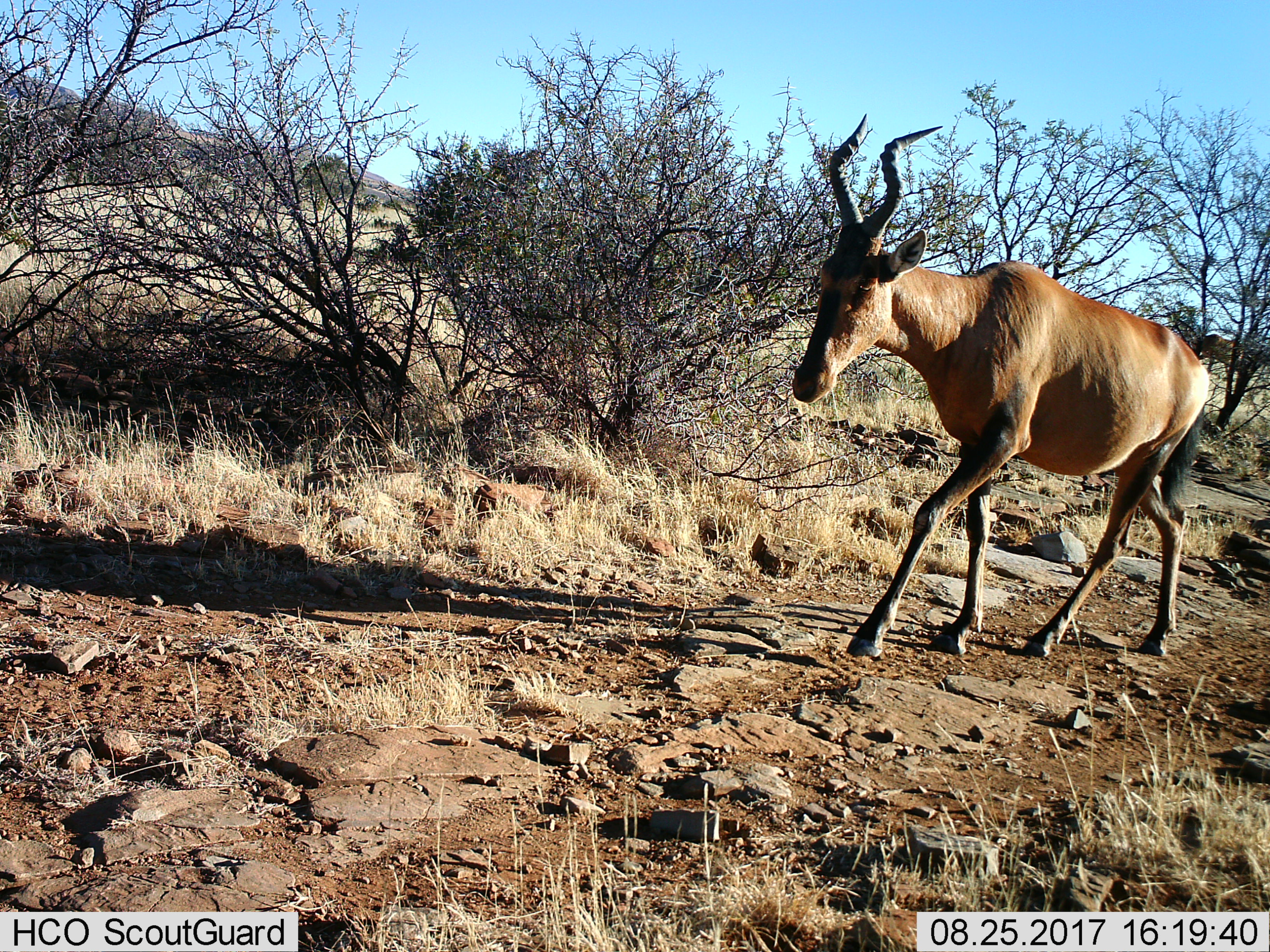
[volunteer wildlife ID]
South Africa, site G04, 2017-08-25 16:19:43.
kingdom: Animalia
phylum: Chordata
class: Mammalia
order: Artiodactyla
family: Bovidae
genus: Alcelaphus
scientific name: Alcelaphus buselaphus caama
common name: red hartebeest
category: hartebeestred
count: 1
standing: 0%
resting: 0%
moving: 100%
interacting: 0%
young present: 0%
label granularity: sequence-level